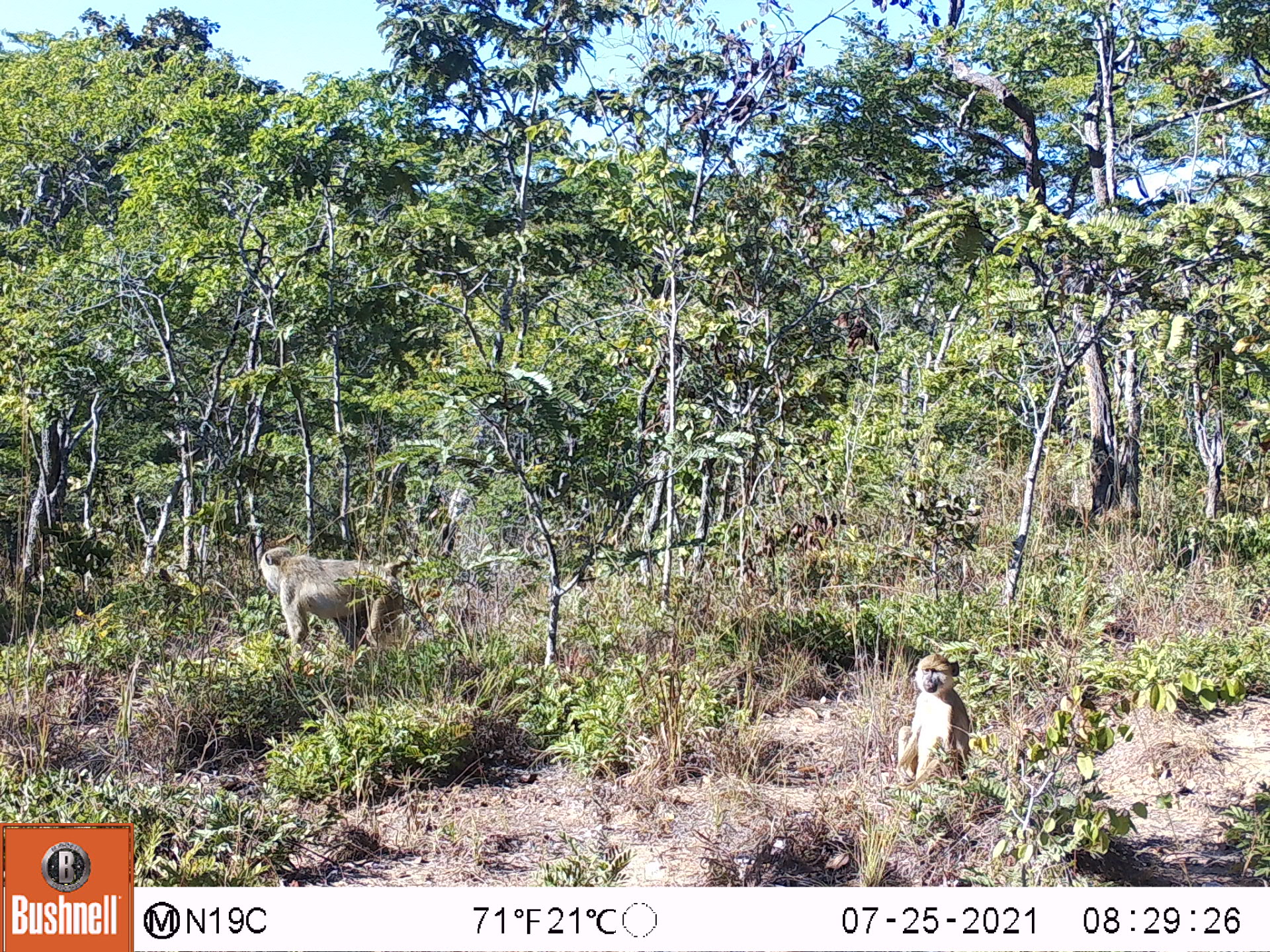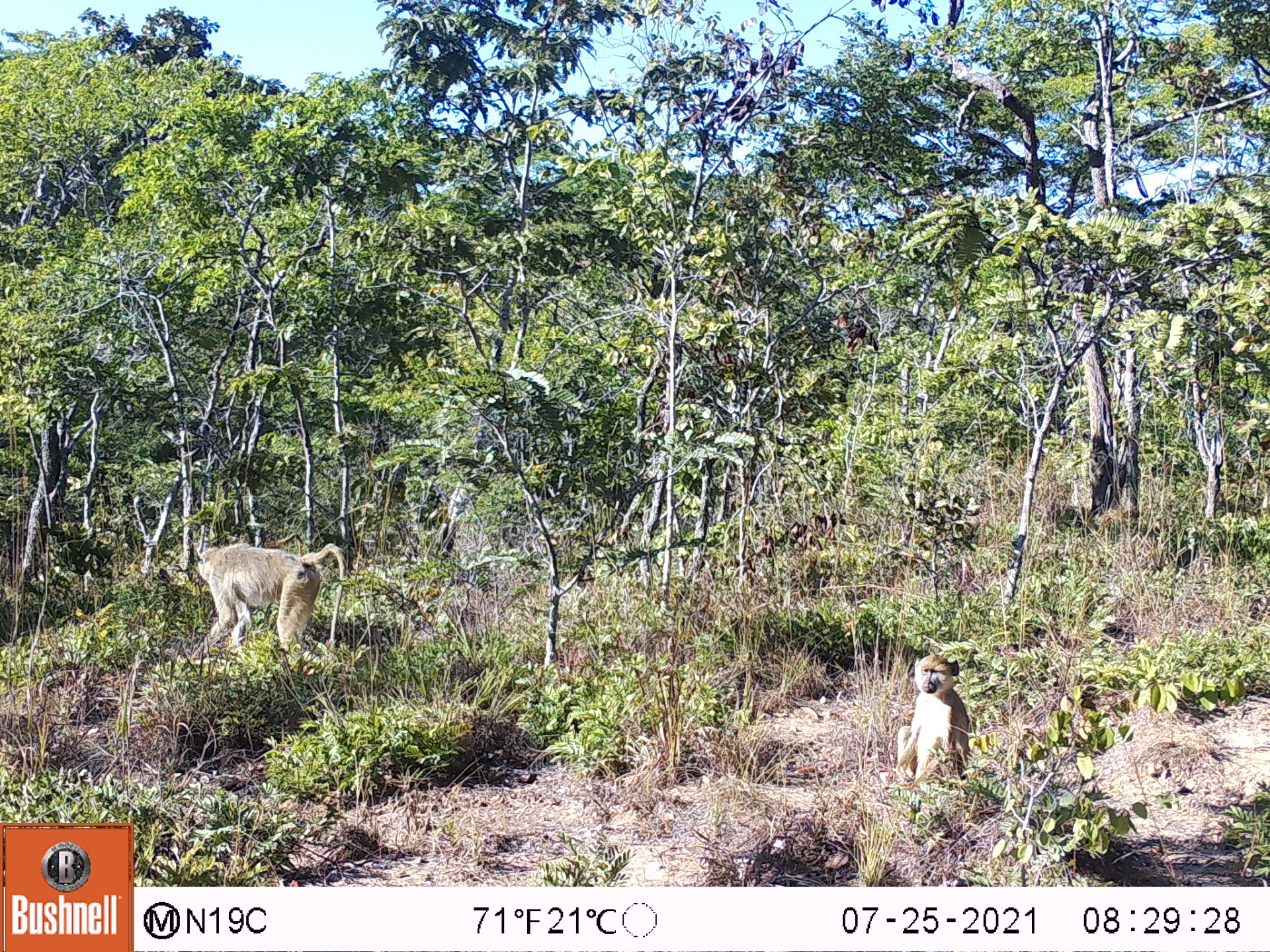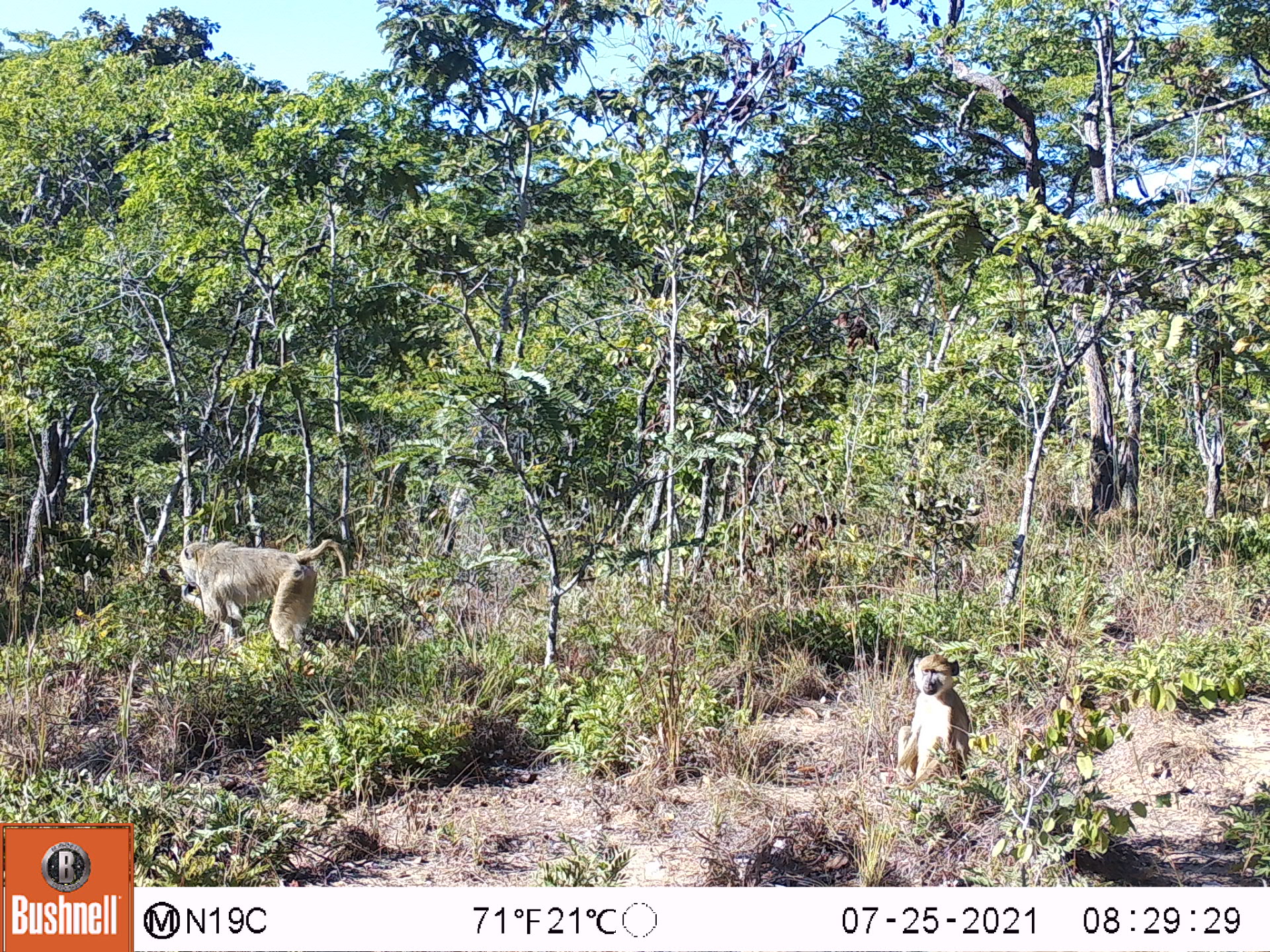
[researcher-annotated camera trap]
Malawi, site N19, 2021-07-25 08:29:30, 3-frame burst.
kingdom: Animalia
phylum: Chordata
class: Mammalia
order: Primates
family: Cercopithecidae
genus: Papio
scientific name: Papio cynocephalus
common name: yellow baboon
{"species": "yellow baboon (Papio cynocephalus)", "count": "2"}